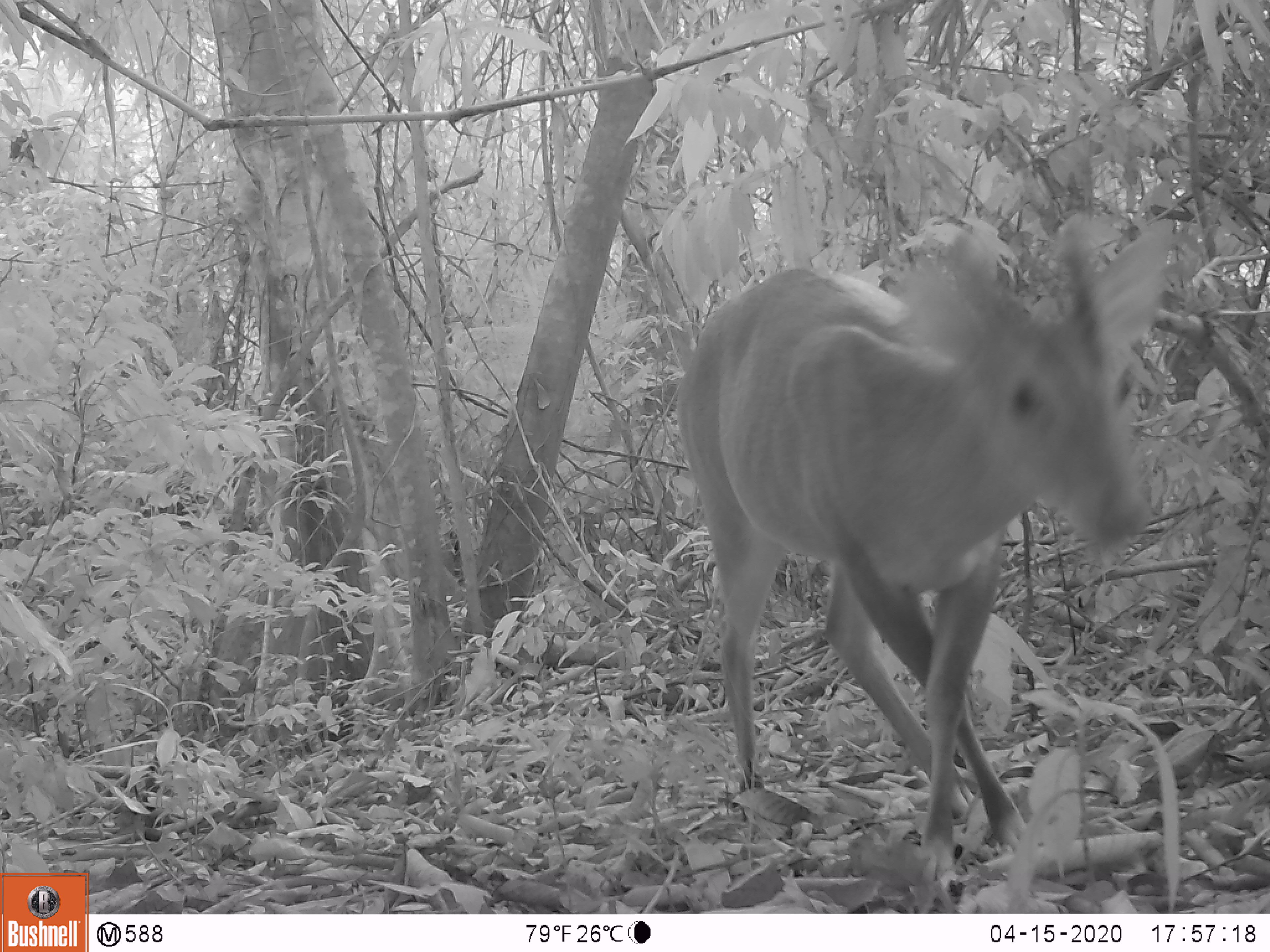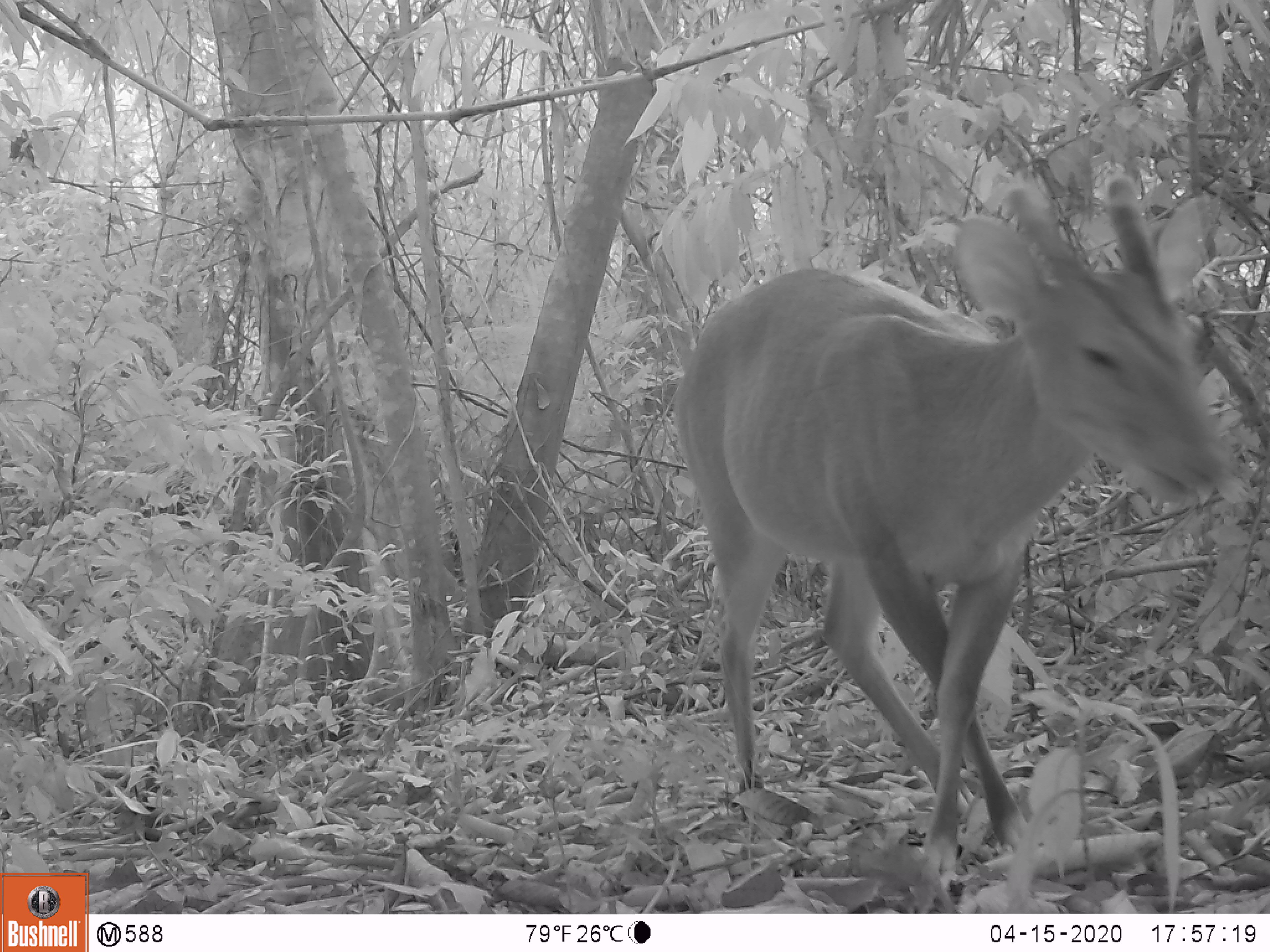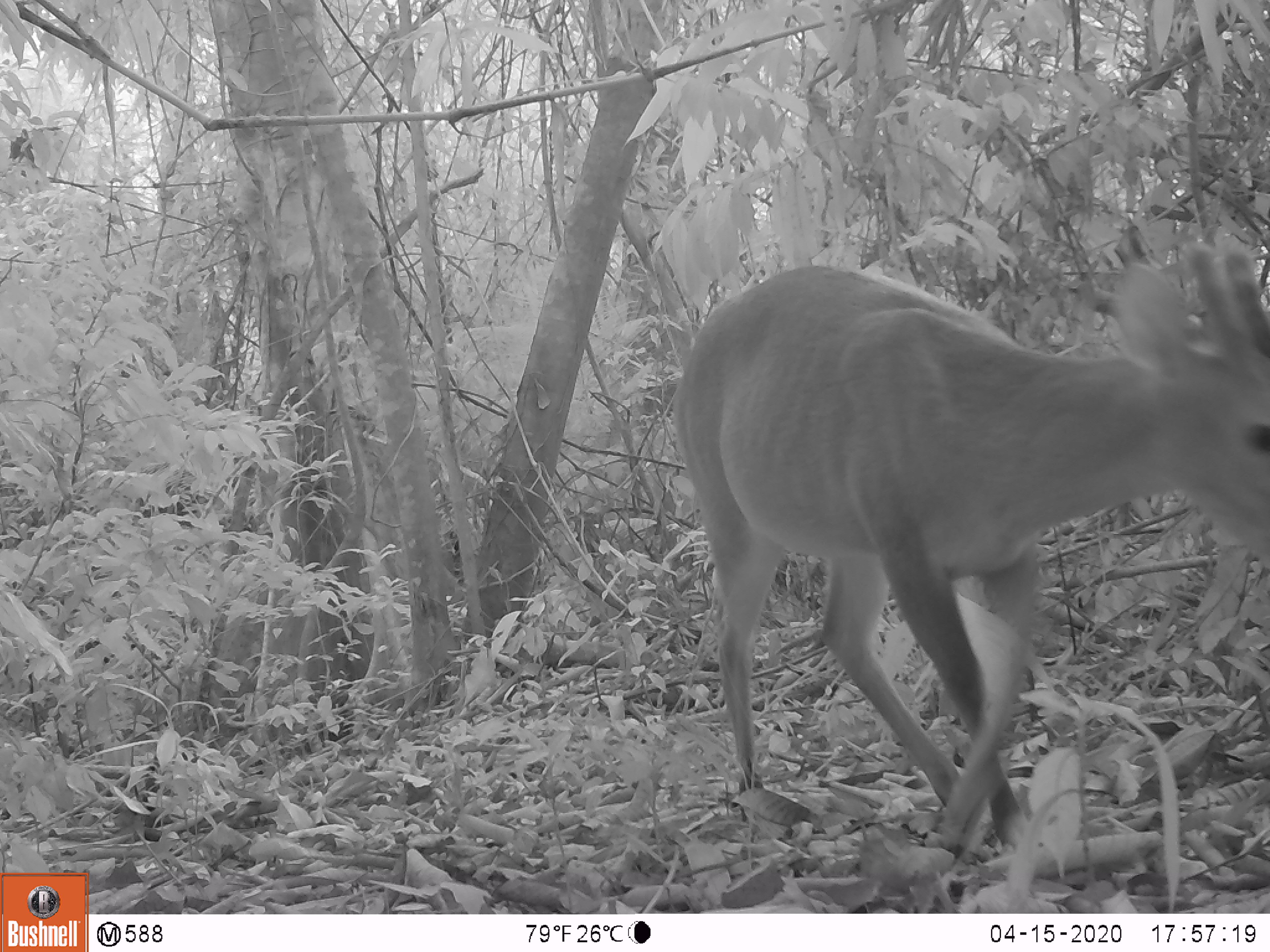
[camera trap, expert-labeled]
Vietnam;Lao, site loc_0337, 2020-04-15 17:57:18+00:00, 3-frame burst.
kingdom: Animalia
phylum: Chordata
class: Mammalia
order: Artiodactyla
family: Cervidae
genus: Muntiacus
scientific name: Muntiacus vuquangensis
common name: large-antlered muntjac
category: large antlered muntjac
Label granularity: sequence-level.